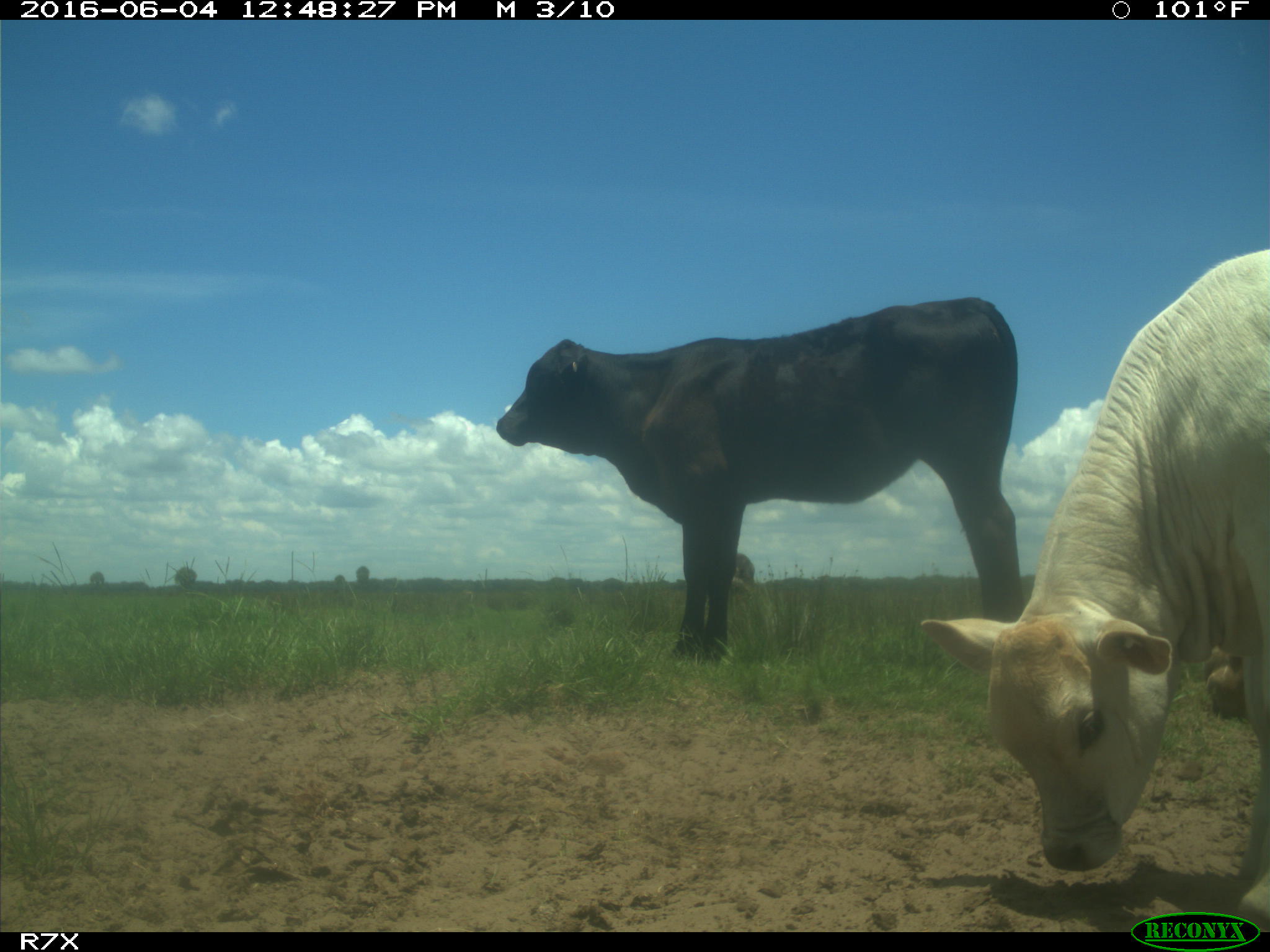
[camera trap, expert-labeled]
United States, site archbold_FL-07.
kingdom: Animalia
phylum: Chordata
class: Mammalia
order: Artiodactyla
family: Bovidae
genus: Bos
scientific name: Bos taurus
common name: domestic cow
Bos taurus (domestic cow).